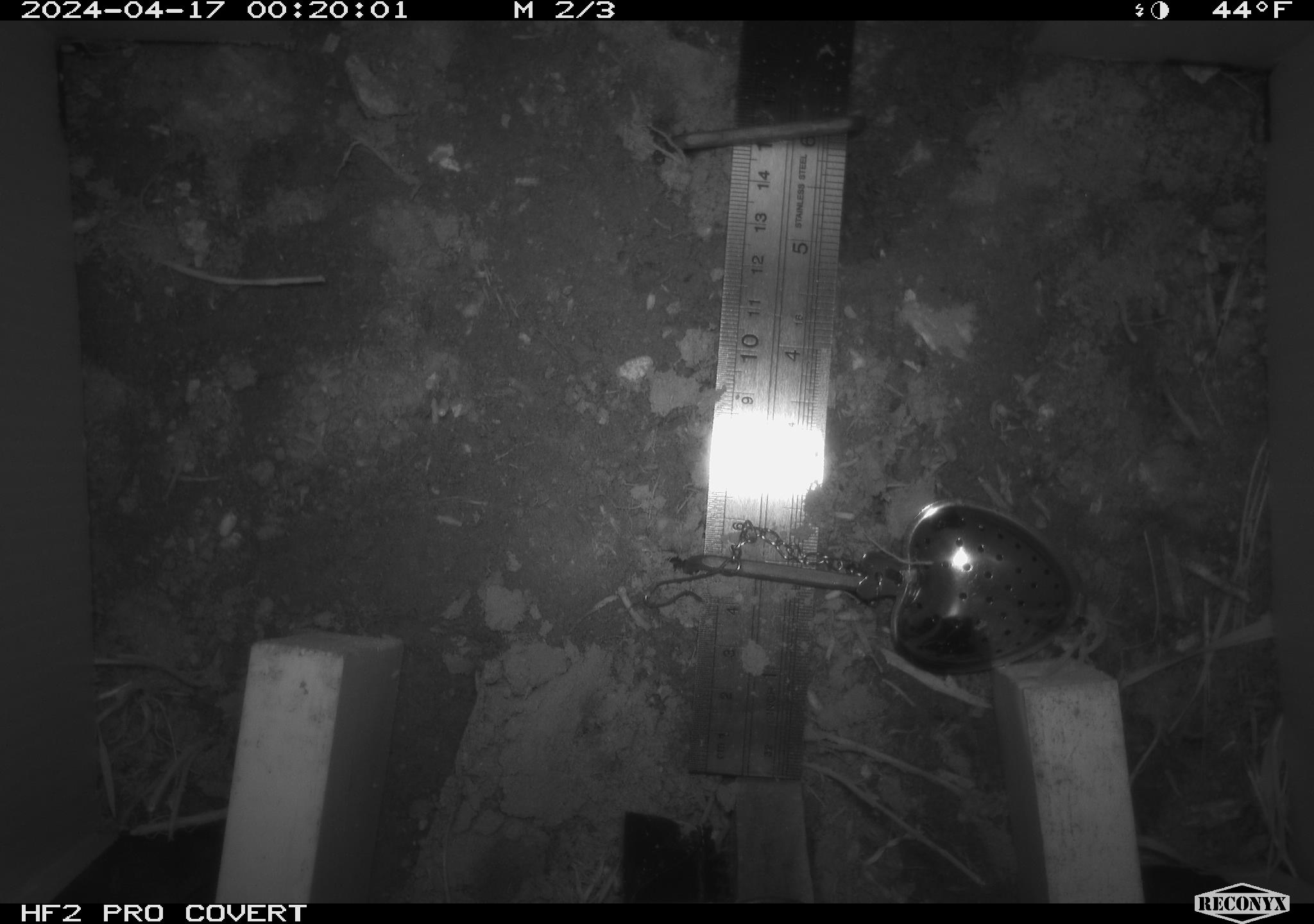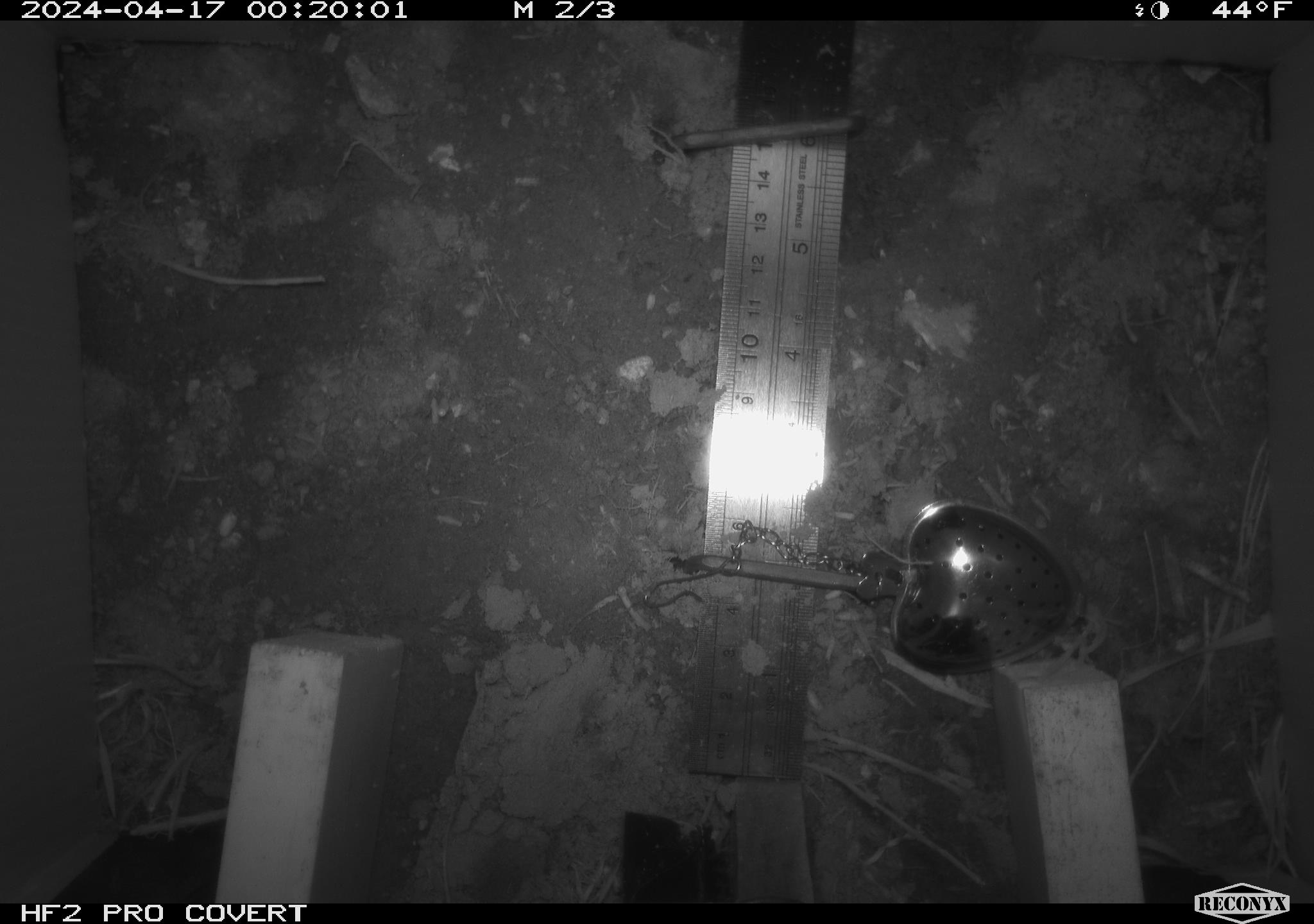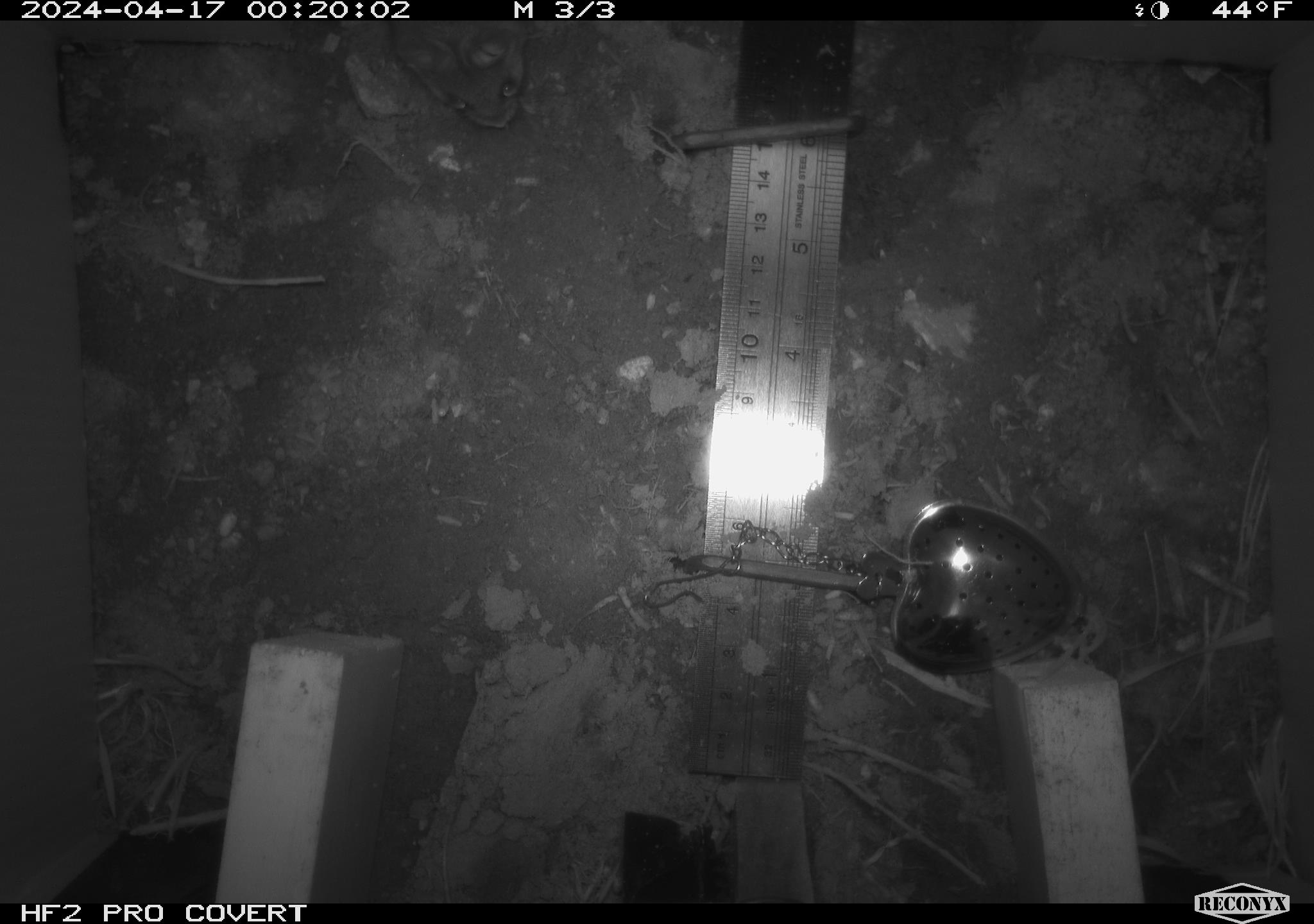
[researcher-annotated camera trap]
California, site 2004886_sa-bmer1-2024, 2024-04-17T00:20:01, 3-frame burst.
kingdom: Animalia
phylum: Chordata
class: Mammalia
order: Rodentia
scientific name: Rodentia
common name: mouse species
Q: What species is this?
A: Mouse species (Rodentia).